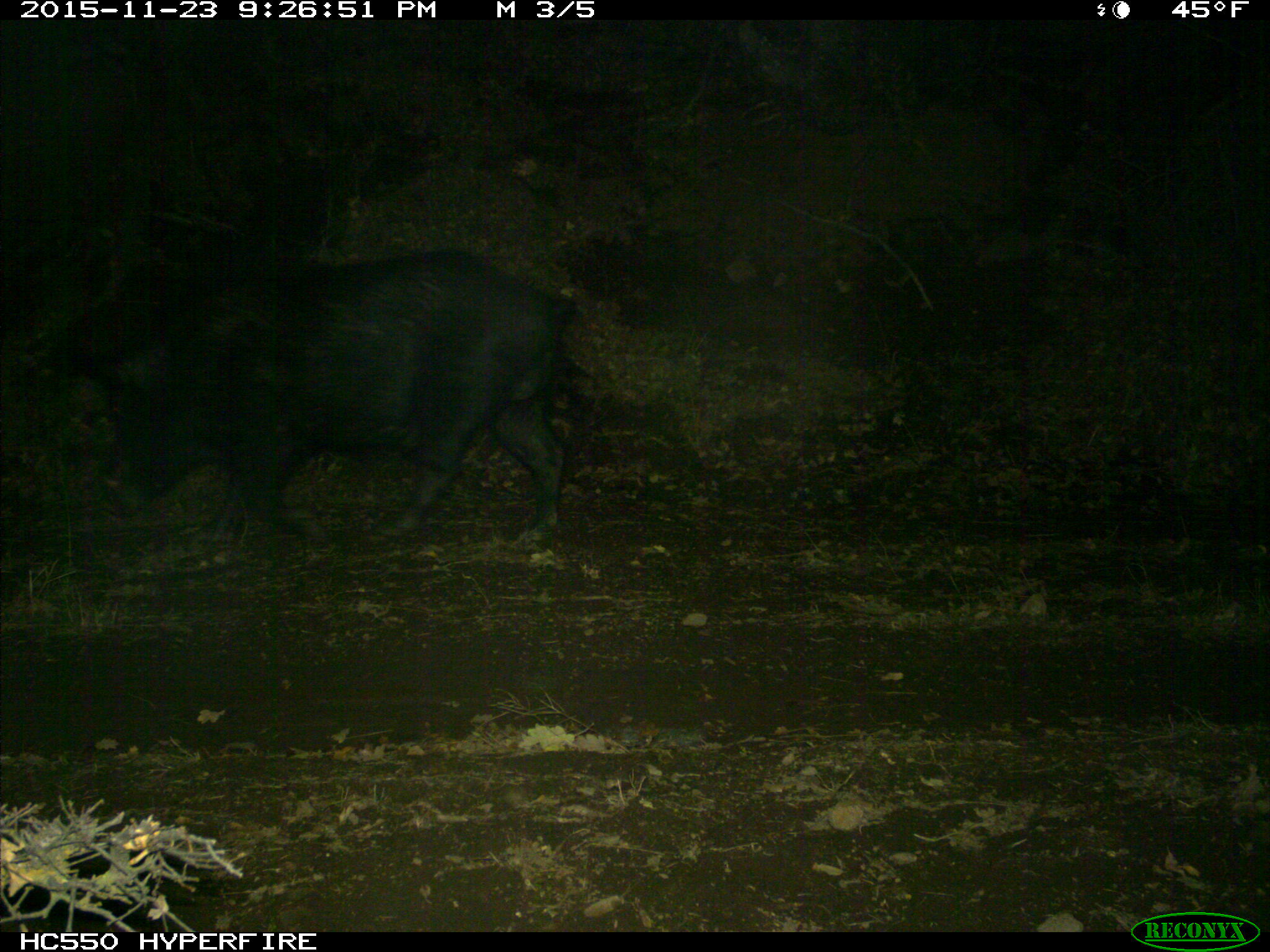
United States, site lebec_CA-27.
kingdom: Animalia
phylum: Chordata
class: Mammalia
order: Artiodactyla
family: Suidae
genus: Sus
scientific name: Sus scrofa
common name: wild boar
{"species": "Sus scrofa (wild boar)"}